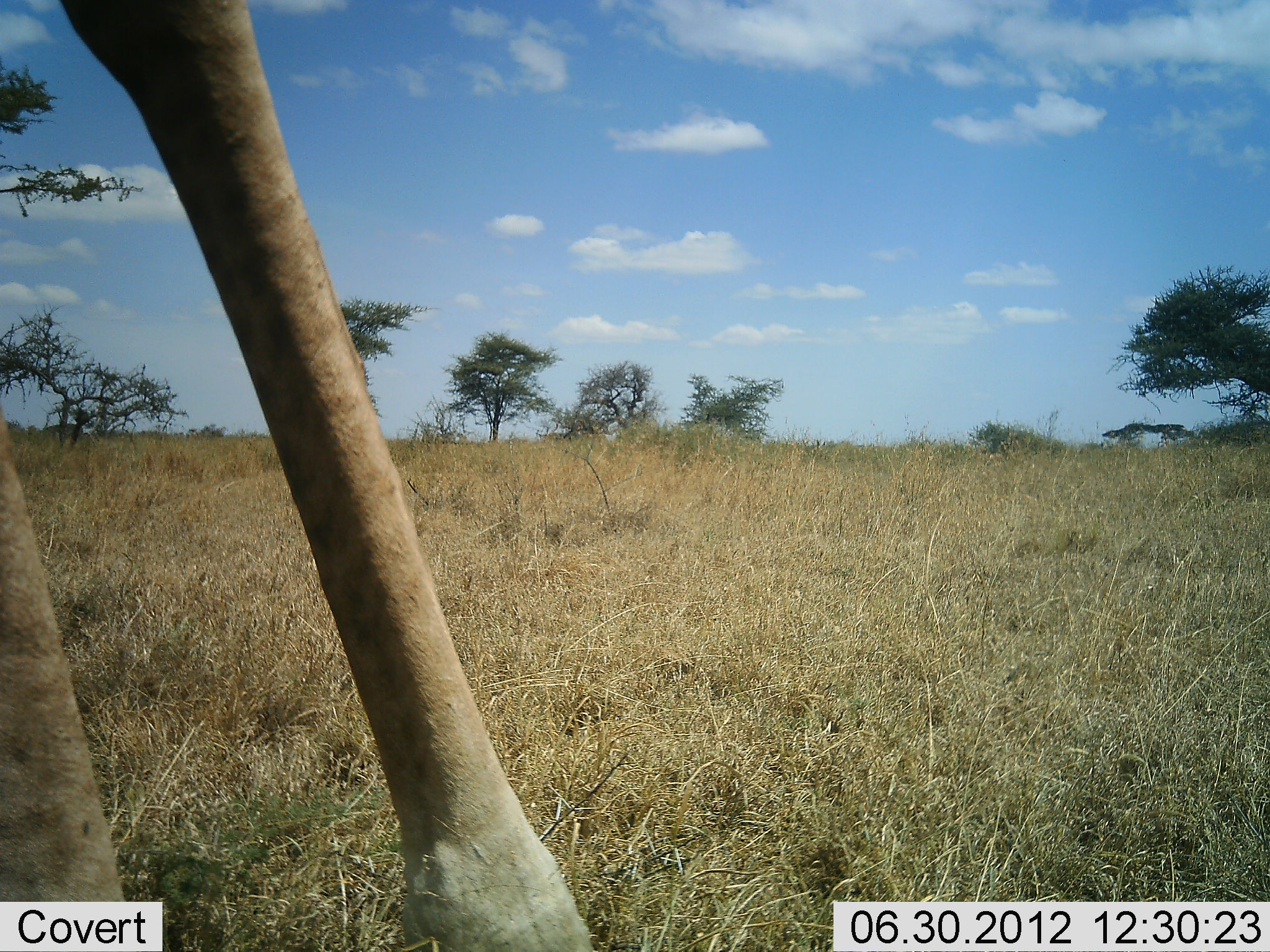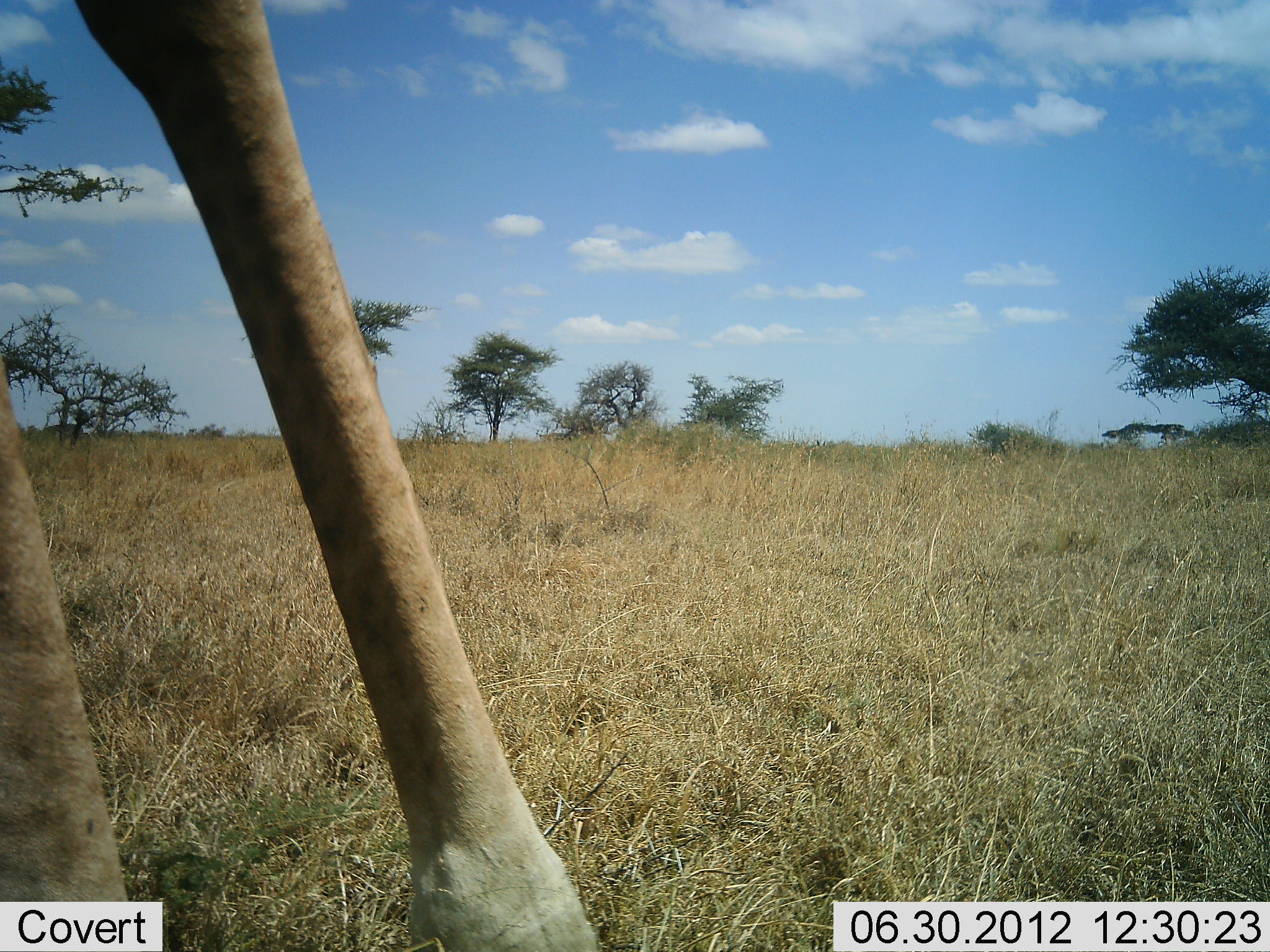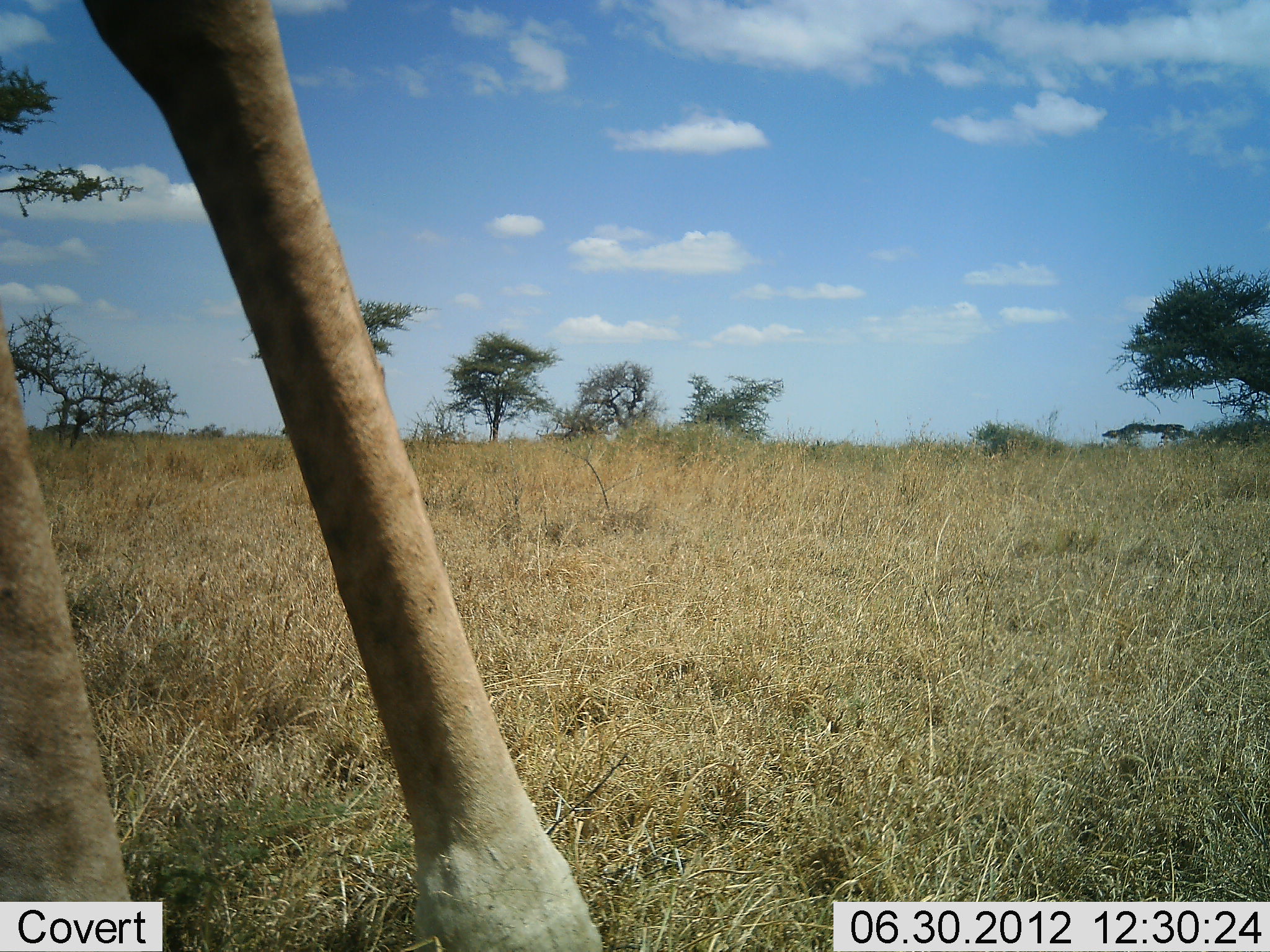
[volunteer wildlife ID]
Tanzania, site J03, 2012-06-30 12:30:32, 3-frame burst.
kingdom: Animalia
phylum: Chordata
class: Mammalia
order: Artiodactyla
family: Giraffidae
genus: Giraffa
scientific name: Giraffa camelopardalis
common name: giraffe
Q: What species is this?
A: Giraffe (Giraffa camelopardalis).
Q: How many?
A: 1.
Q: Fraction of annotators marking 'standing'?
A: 90%.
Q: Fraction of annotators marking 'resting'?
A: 10%.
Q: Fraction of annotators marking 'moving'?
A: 0%.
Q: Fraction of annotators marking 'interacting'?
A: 10%.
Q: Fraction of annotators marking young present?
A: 0%.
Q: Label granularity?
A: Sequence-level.